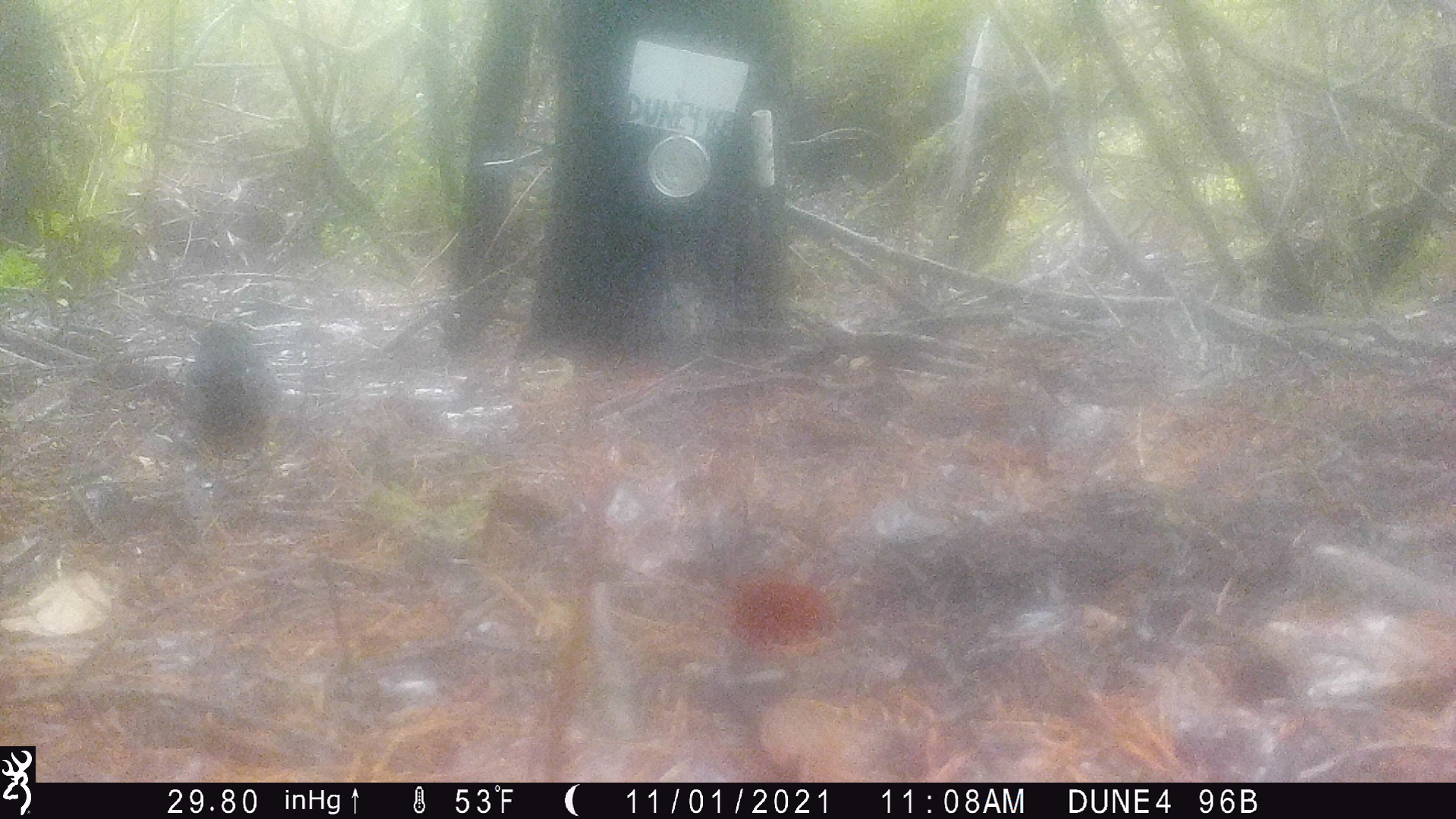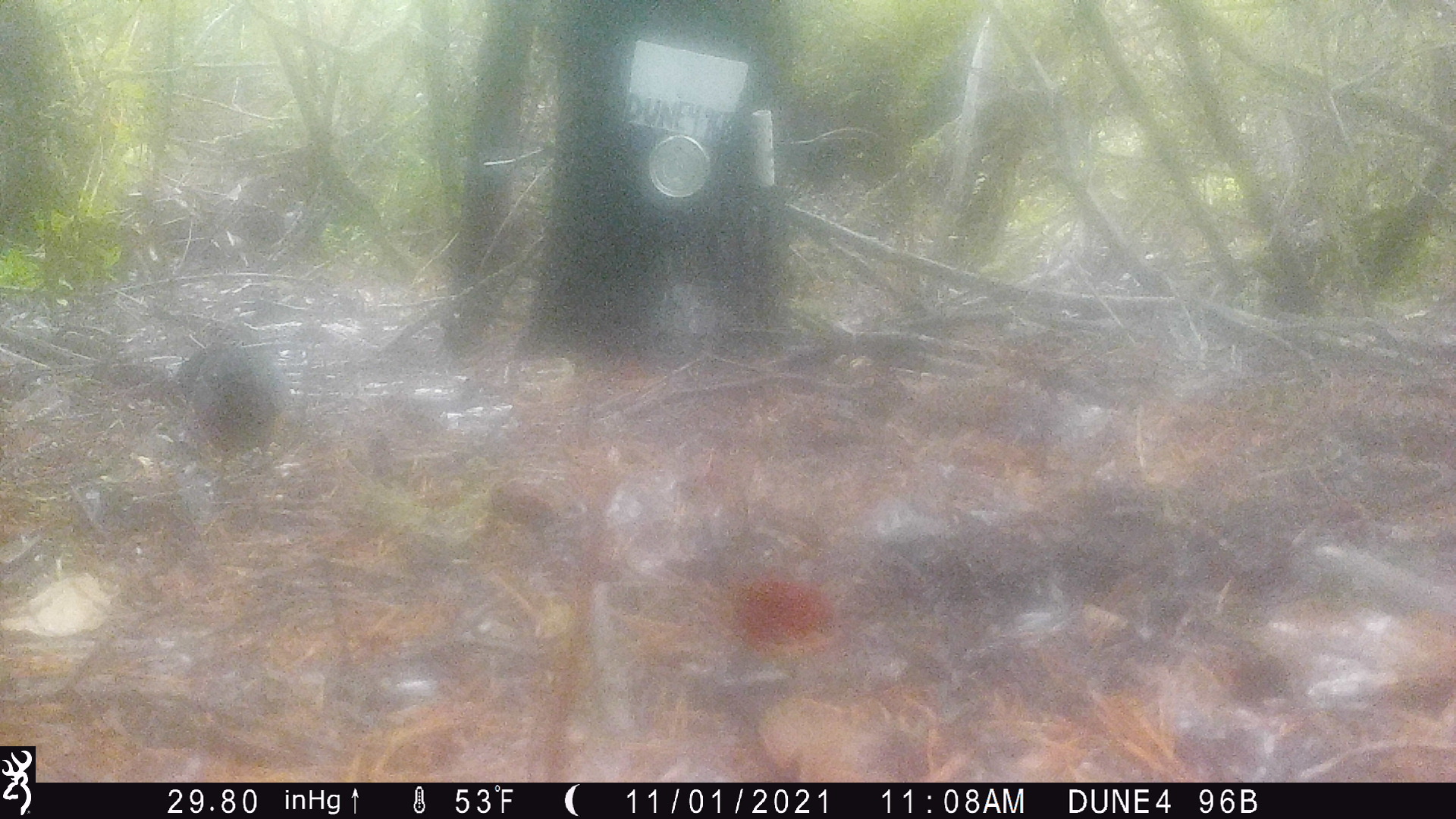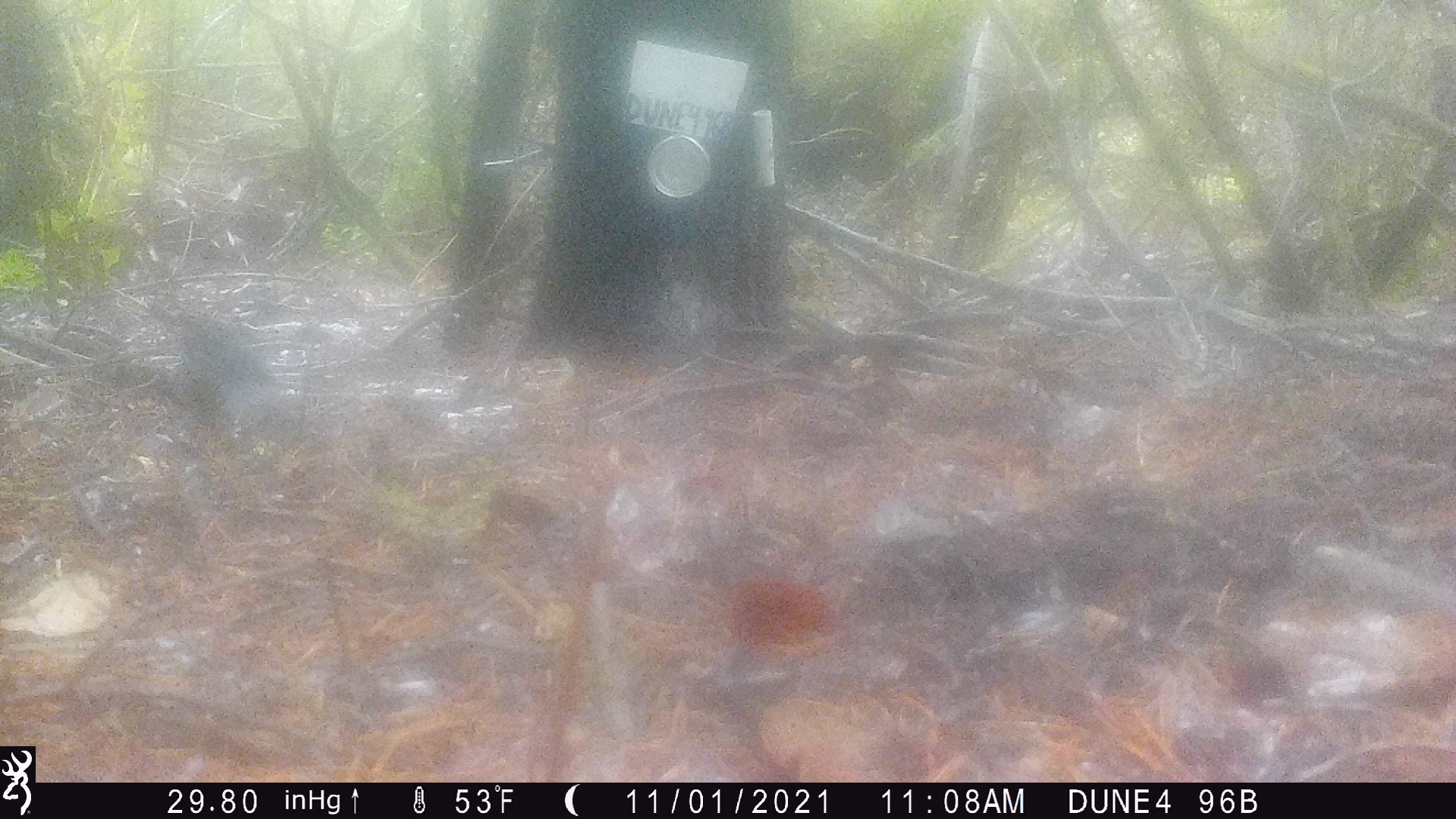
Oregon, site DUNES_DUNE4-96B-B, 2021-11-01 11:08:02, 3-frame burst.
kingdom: Animalia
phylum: Chordata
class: Aves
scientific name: Aves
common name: bird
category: other bird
Other bird (bird) (Aves).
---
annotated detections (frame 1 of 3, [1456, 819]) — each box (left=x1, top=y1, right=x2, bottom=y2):
other bird: (left=157, top=311, right=299, bottom=496)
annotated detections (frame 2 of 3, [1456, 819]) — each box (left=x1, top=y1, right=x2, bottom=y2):
other bird: (left=159, top=341, right=304, bottom=496)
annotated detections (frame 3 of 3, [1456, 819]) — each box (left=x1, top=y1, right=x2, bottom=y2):
other bird: (left=120, top=288, right=335, bottom=475)